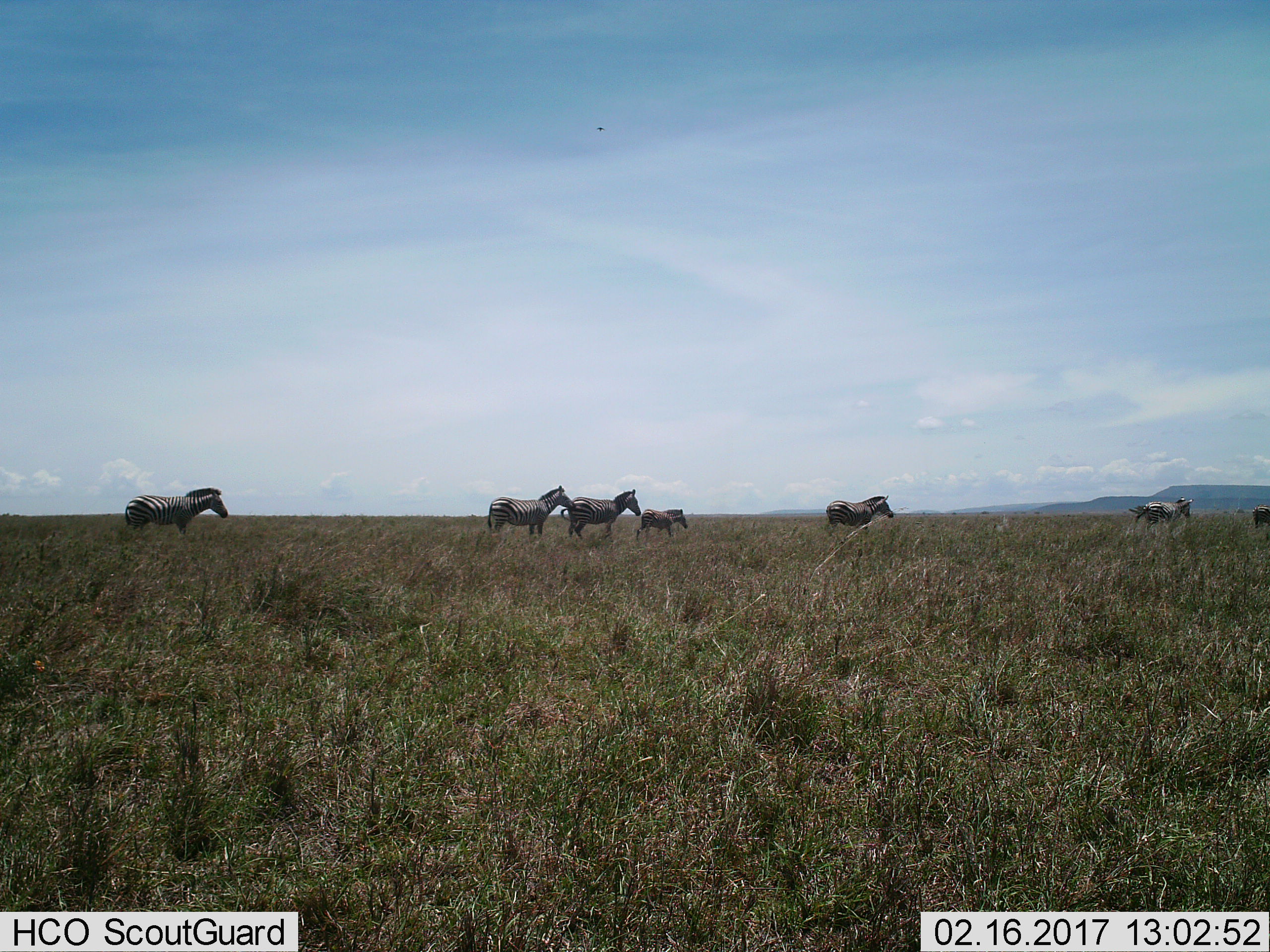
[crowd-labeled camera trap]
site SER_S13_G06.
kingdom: Animalia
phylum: Chordata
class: Mammalia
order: Perissodactyla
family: Equidae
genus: Equus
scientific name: Equus quagga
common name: plains zebra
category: zebraplains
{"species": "zebraplains (plains zebra) (Equus quagga)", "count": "7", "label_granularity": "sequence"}